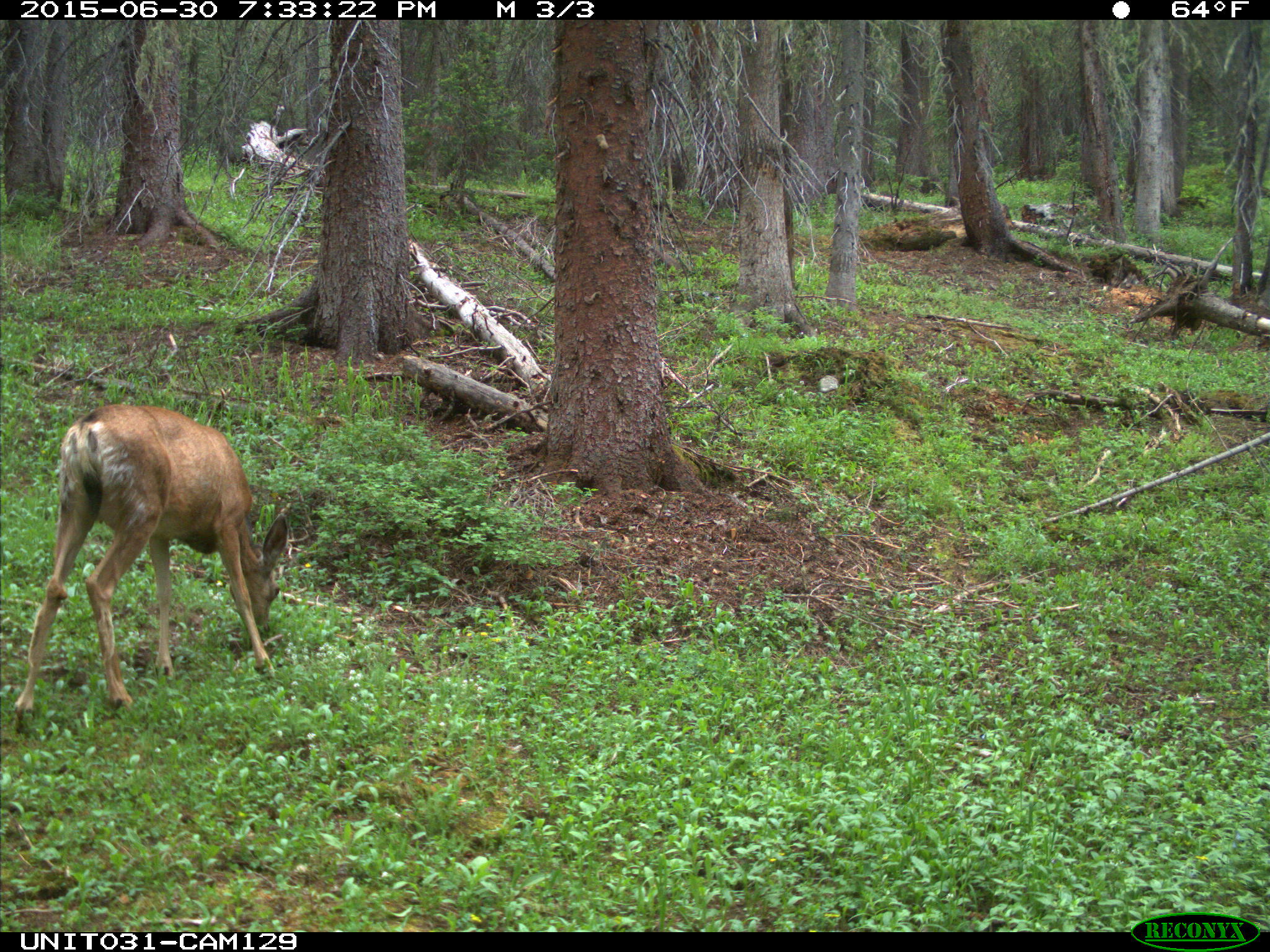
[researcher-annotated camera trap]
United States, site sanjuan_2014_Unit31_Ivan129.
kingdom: Animalia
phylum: Chordata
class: Mammalia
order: Artiodactyla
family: Cervidae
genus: Odocoileus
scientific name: Odocoileus hemionus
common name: mule deer